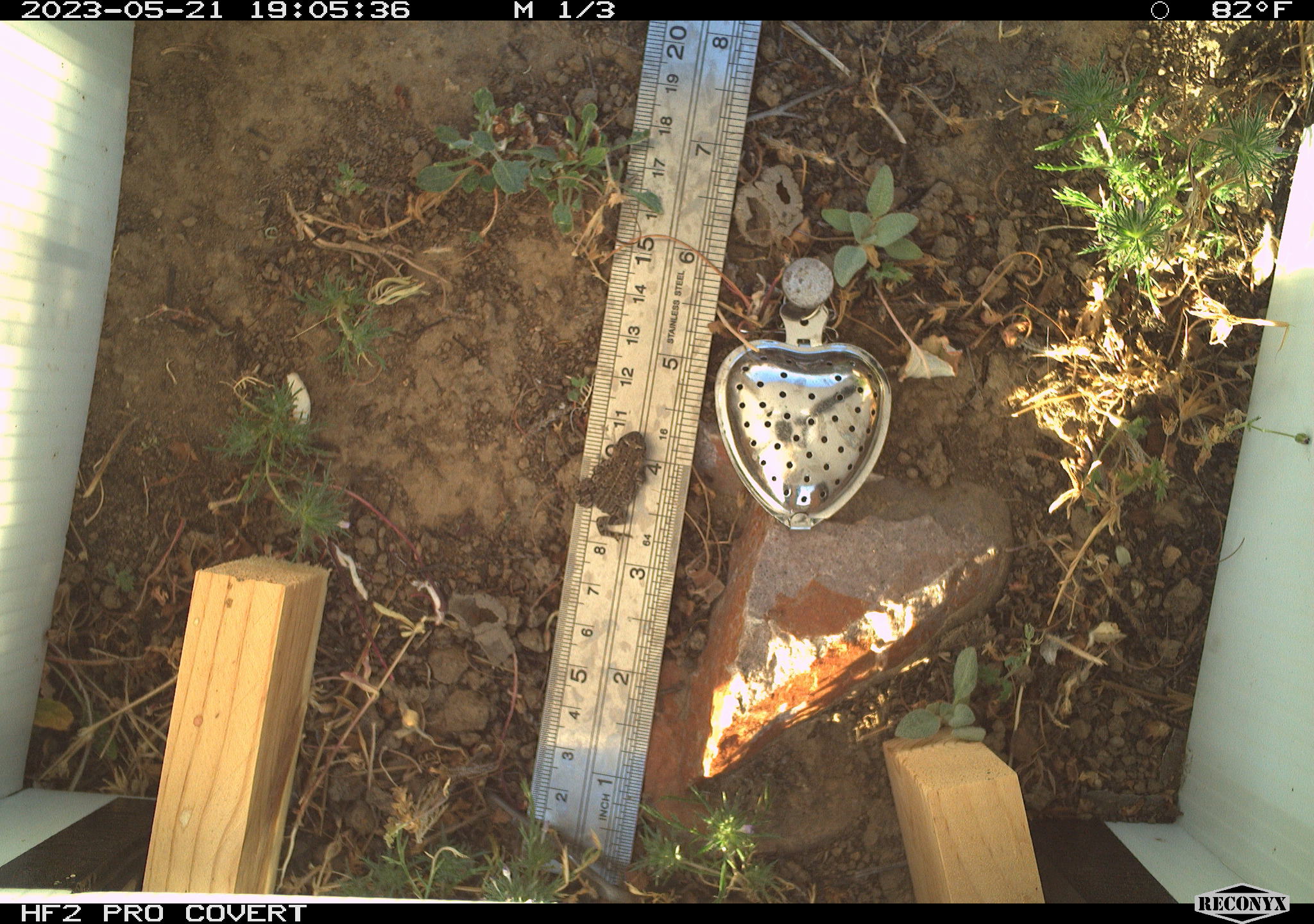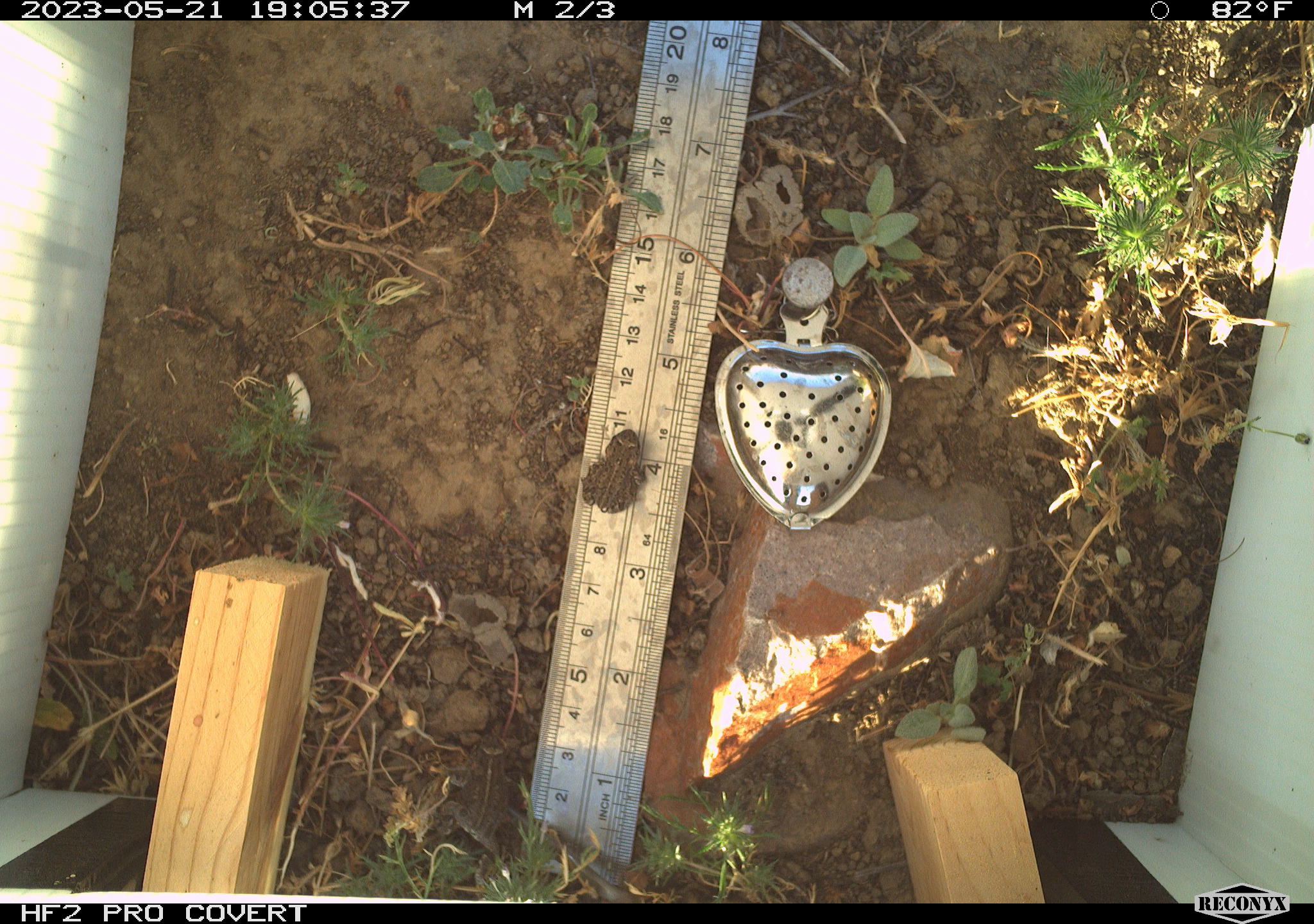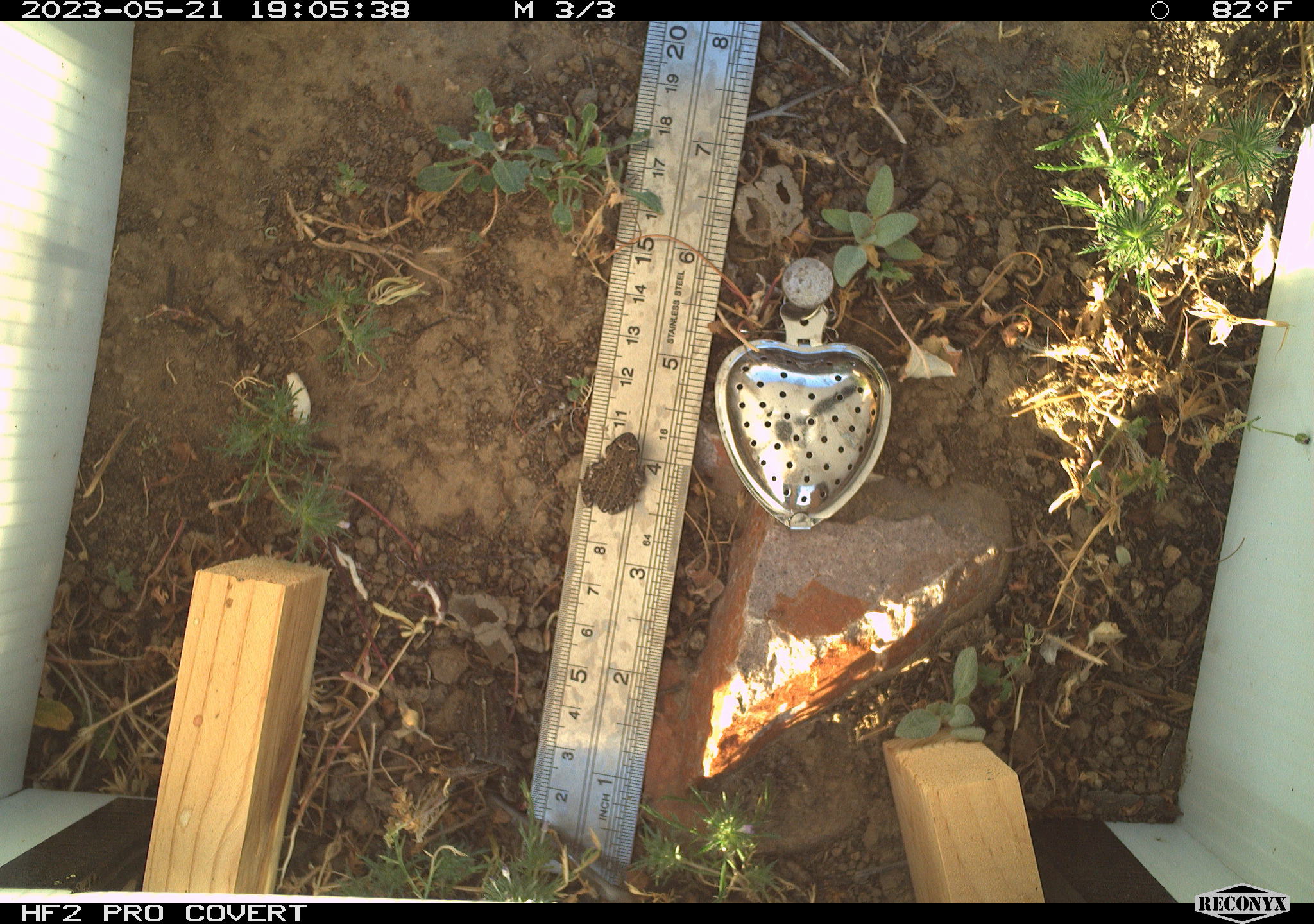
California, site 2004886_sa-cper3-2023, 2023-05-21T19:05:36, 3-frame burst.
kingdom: Animalia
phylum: Chordata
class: Amphibia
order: Anura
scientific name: Anura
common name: frogs